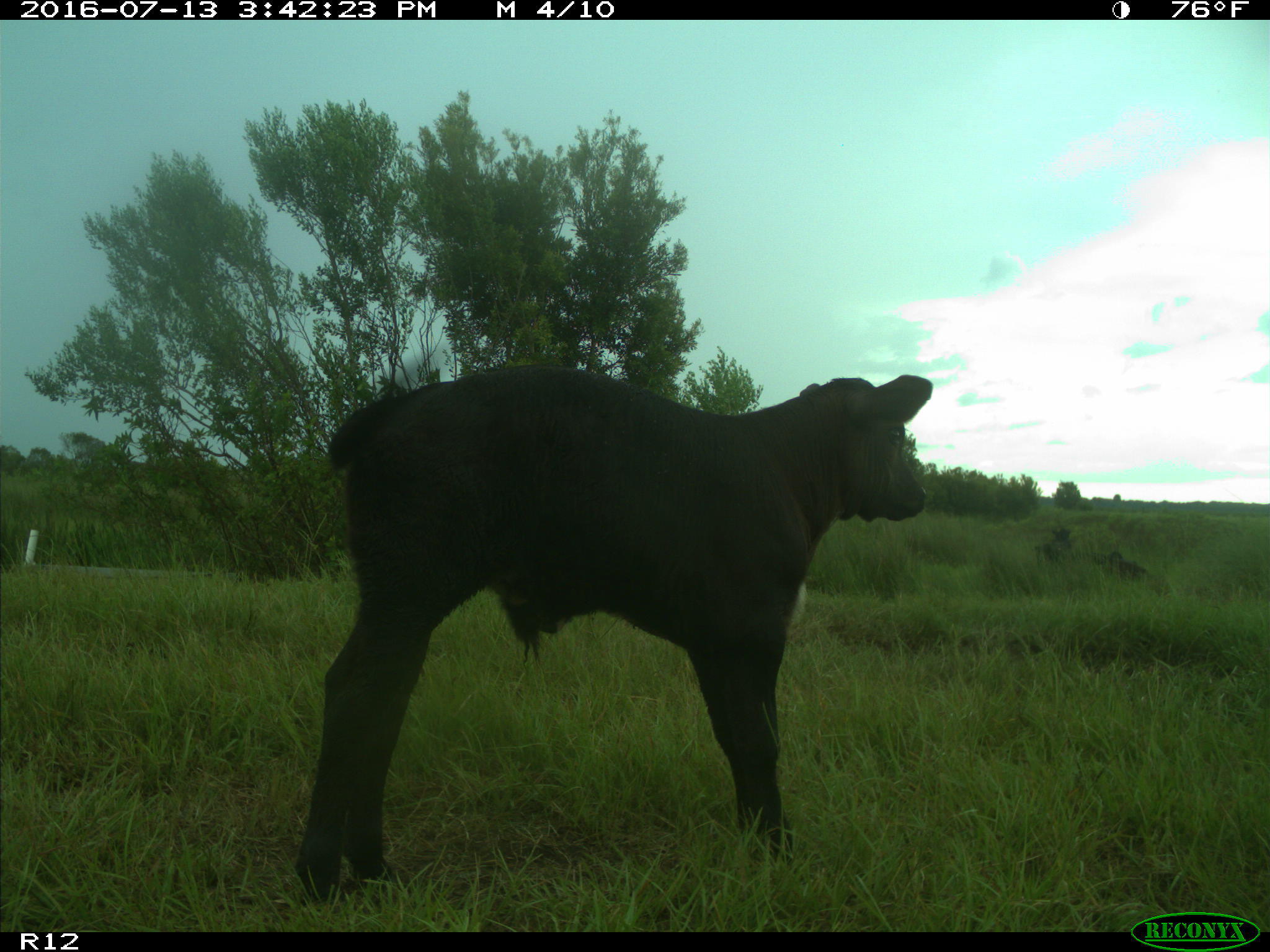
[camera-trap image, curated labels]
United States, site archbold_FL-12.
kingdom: Animalia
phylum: Chordata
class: Mammalia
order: Artiodactyla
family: Bovidae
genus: Bos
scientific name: Bos taurus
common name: domestic cow